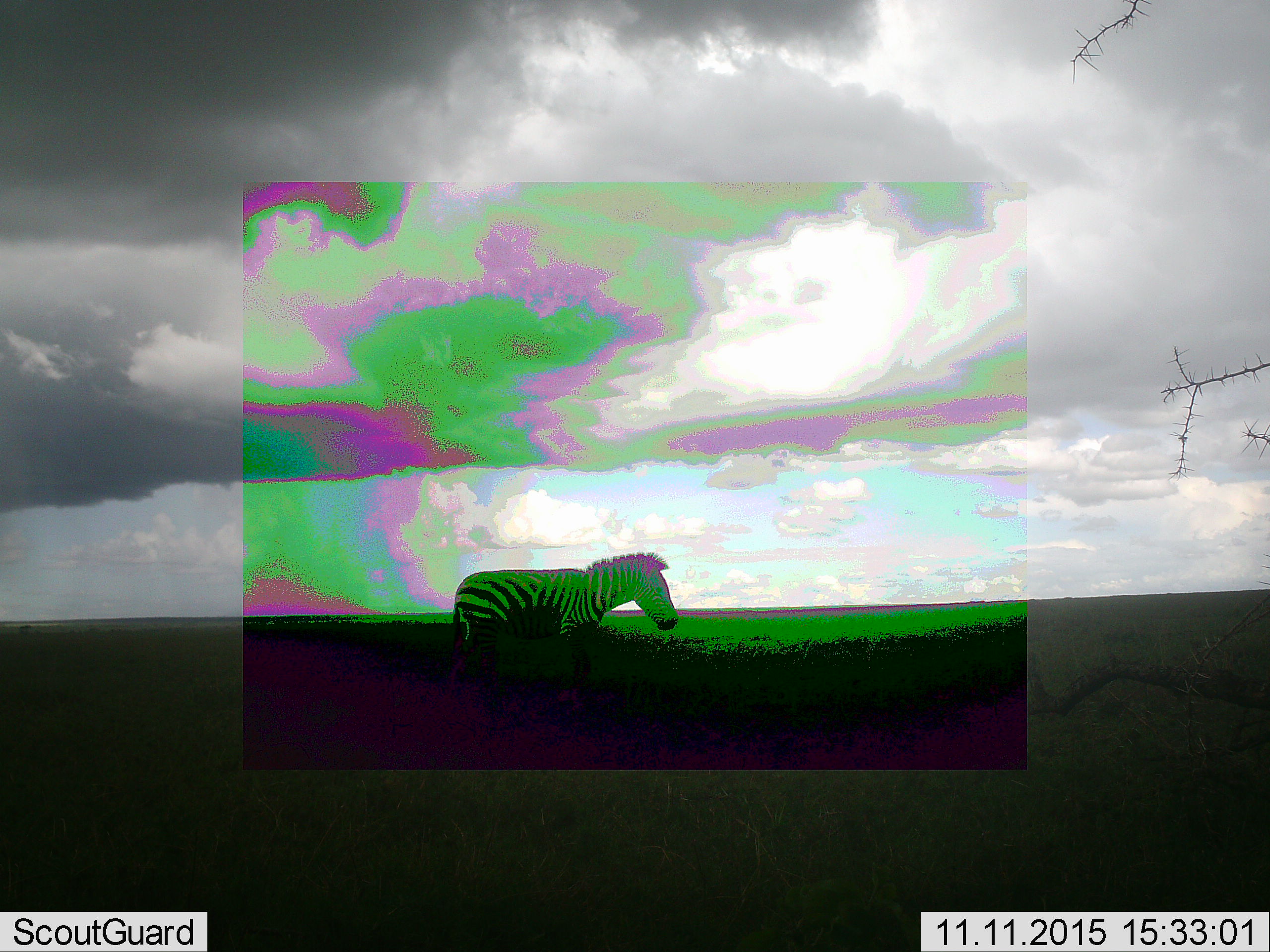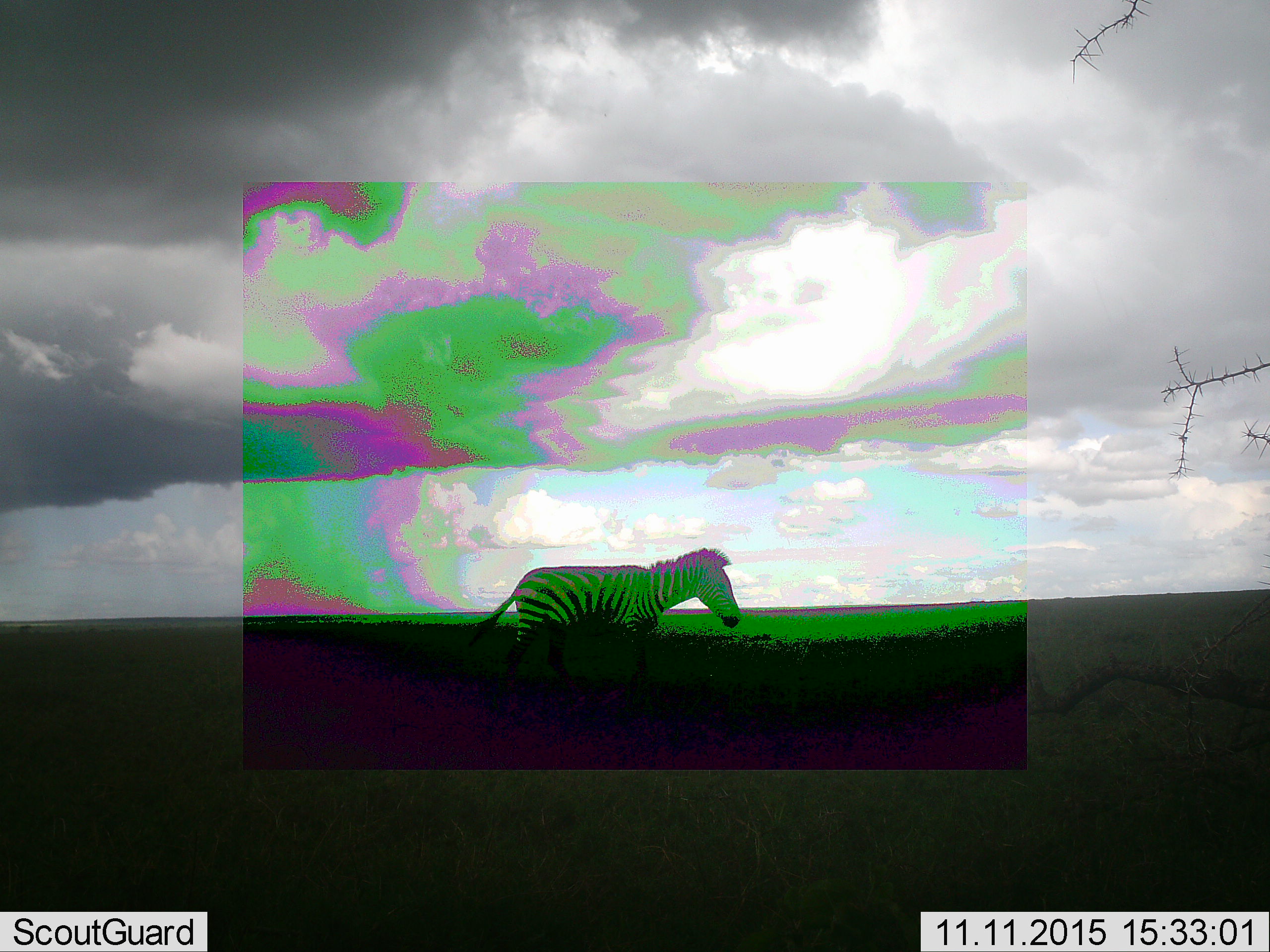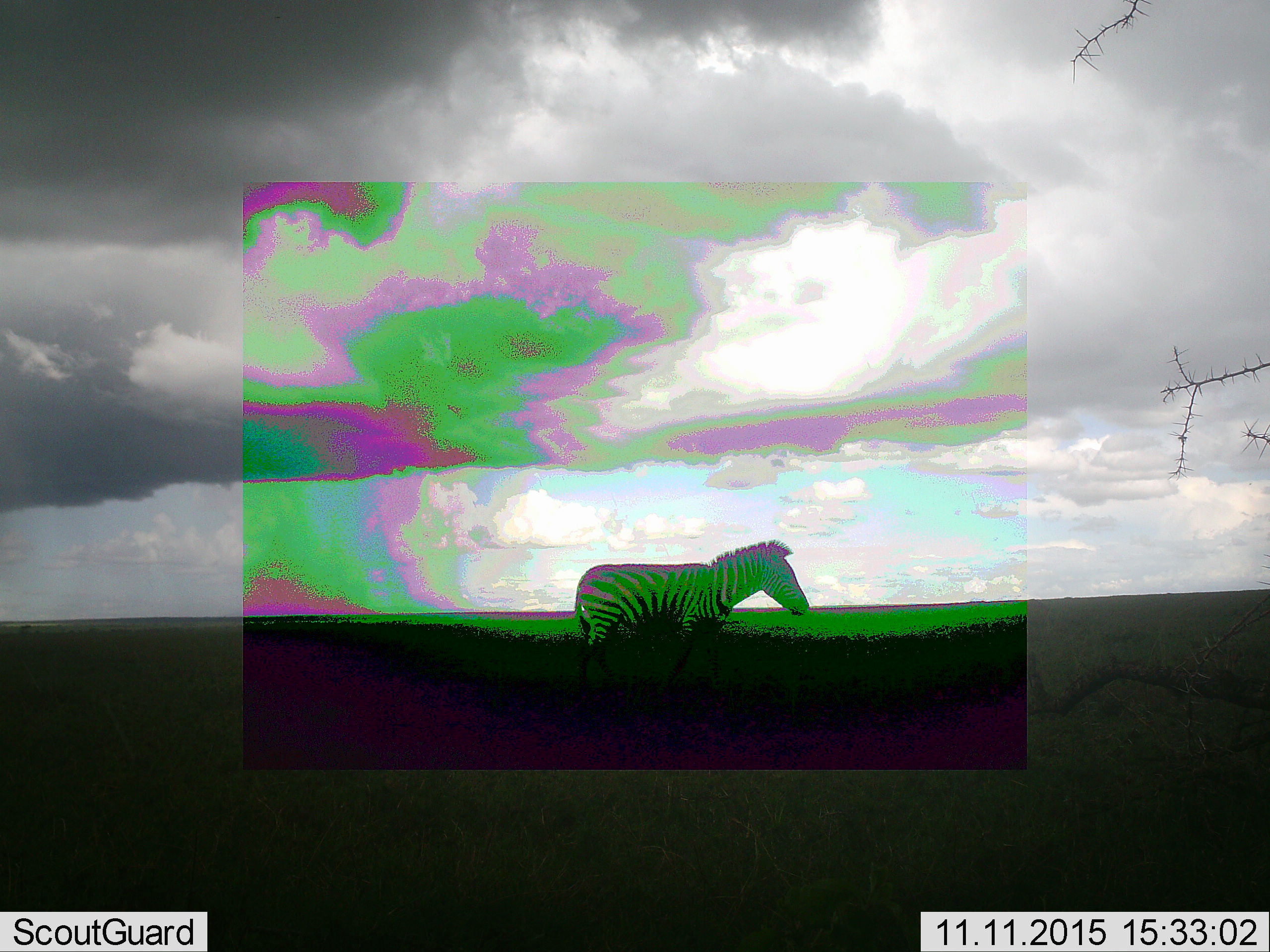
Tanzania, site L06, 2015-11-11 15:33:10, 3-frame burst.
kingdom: Animalia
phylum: Chordata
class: Mammalia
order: Perissodactyla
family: Equidae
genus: Equus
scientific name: Equus quagga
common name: plains zebra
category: zebra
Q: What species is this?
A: Zebra (plains zebra) (Equus quagga).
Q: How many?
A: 1.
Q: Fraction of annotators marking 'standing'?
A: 20%.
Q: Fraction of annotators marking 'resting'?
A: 0%.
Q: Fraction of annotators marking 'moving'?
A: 80%.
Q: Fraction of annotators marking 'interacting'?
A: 0%.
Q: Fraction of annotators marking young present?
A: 0%.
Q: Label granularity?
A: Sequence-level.